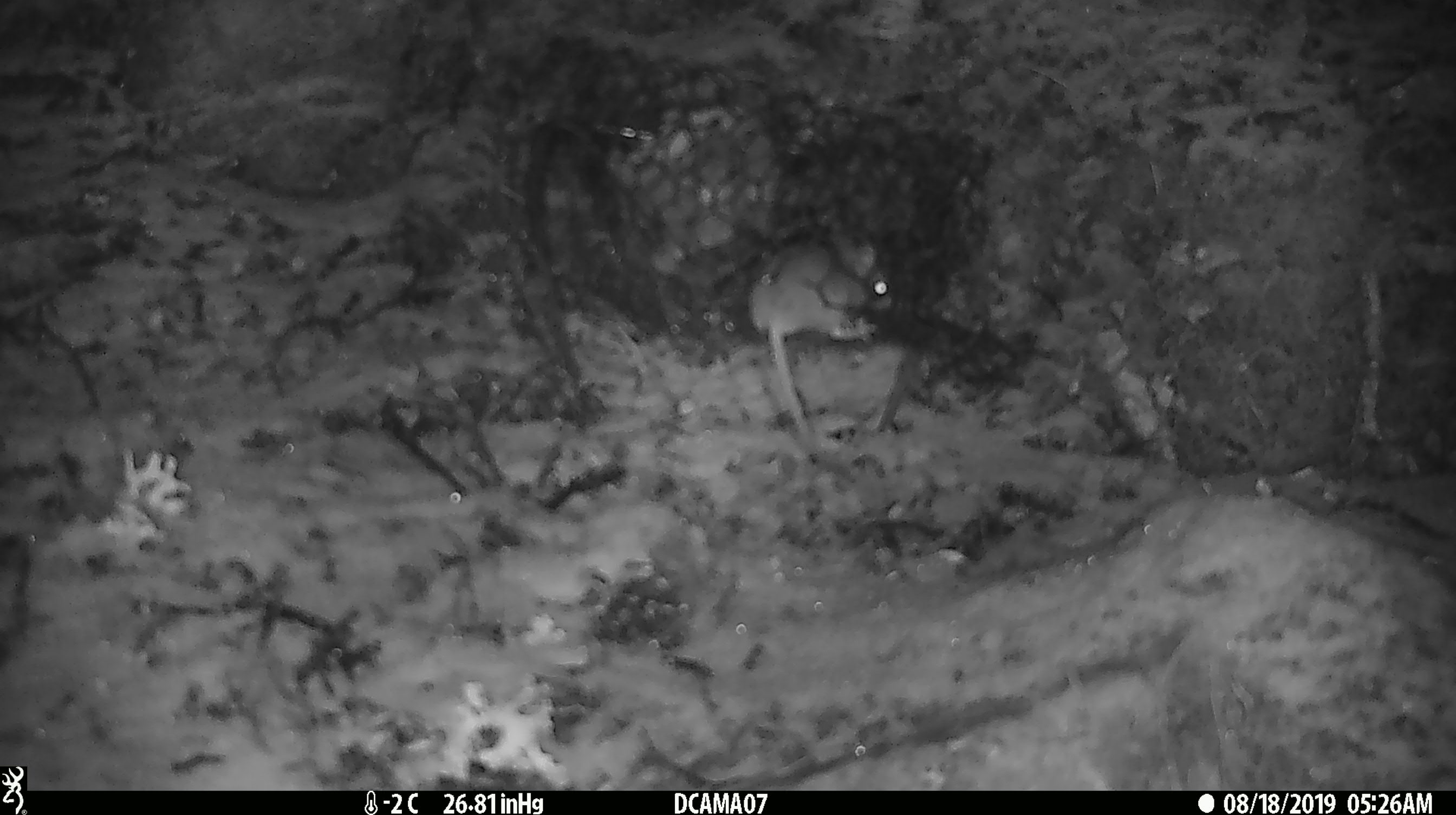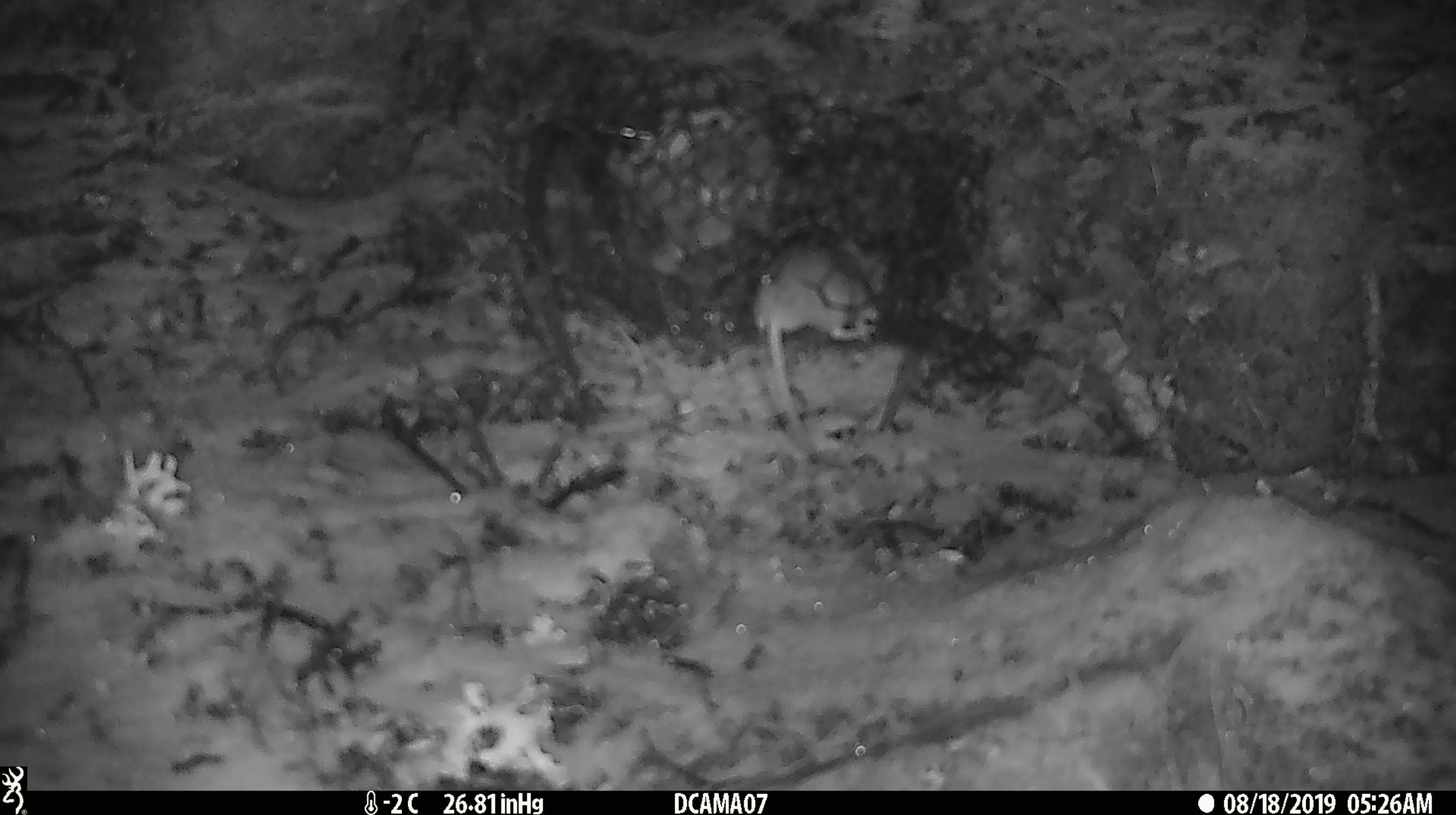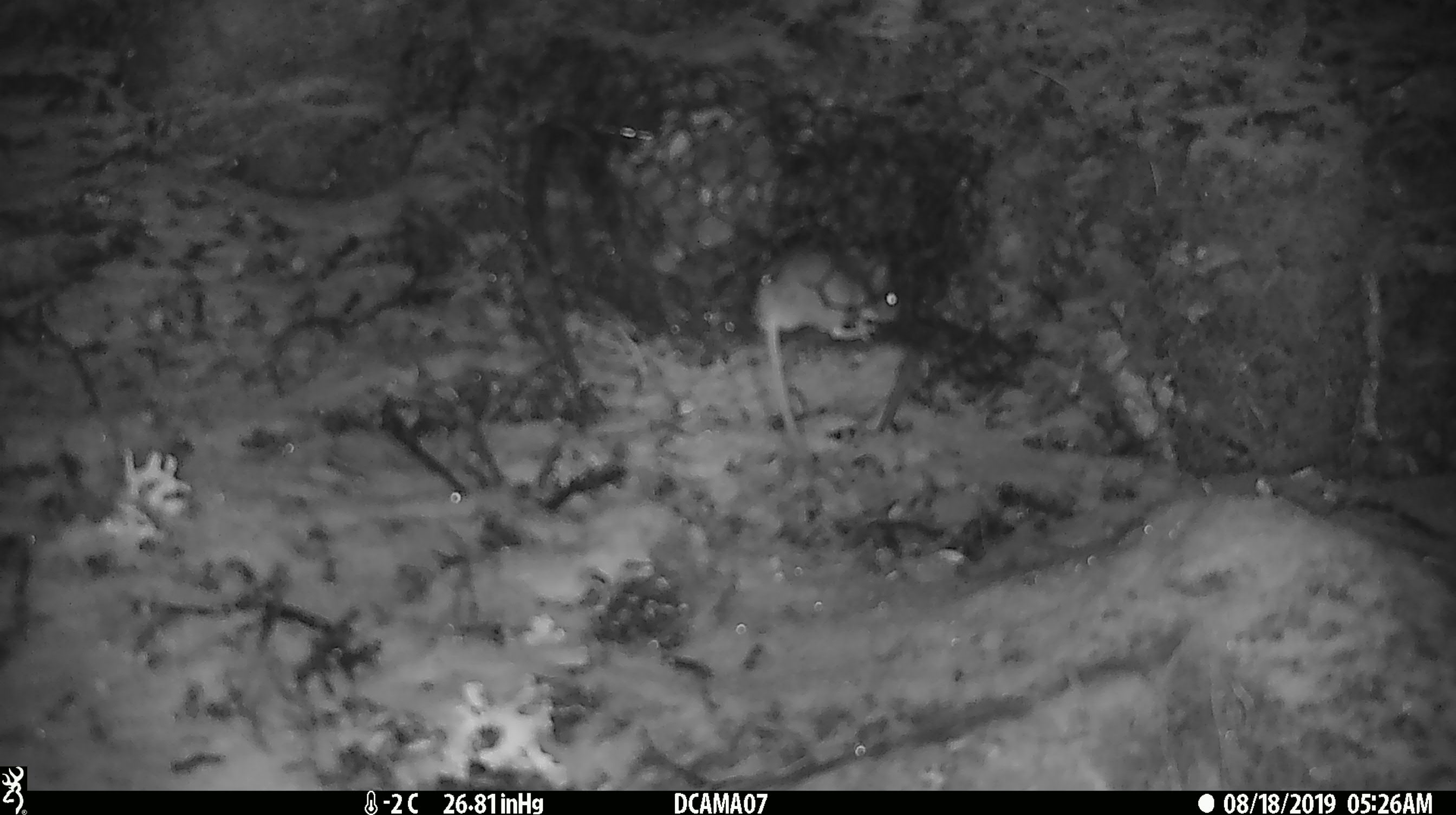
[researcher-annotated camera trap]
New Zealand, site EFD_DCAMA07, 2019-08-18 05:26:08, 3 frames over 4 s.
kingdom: Animalia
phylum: Chordata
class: Mammalia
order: Rodentia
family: Muridae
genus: Mus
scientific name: Mus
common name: mouse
Mouse (Mus).